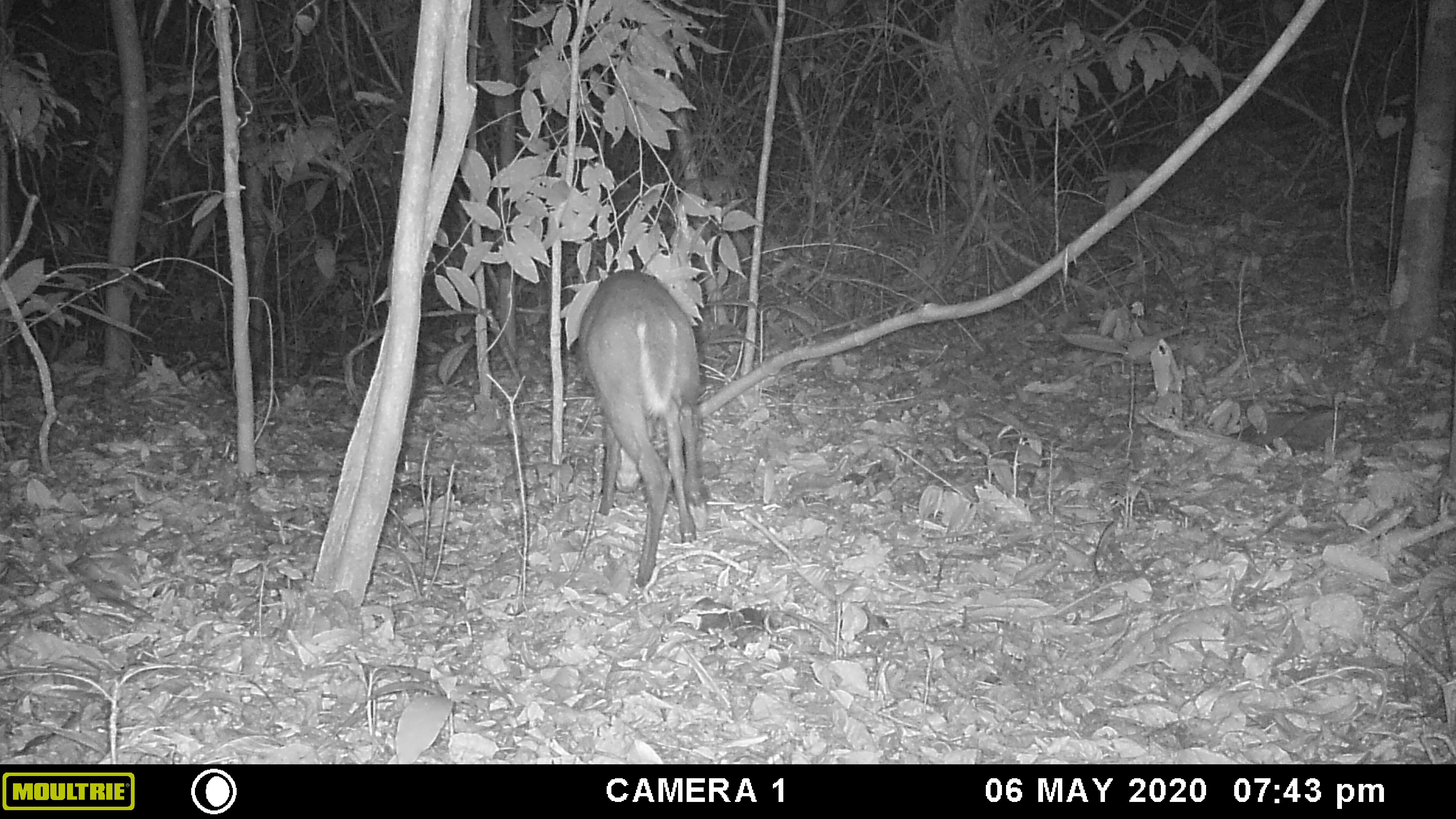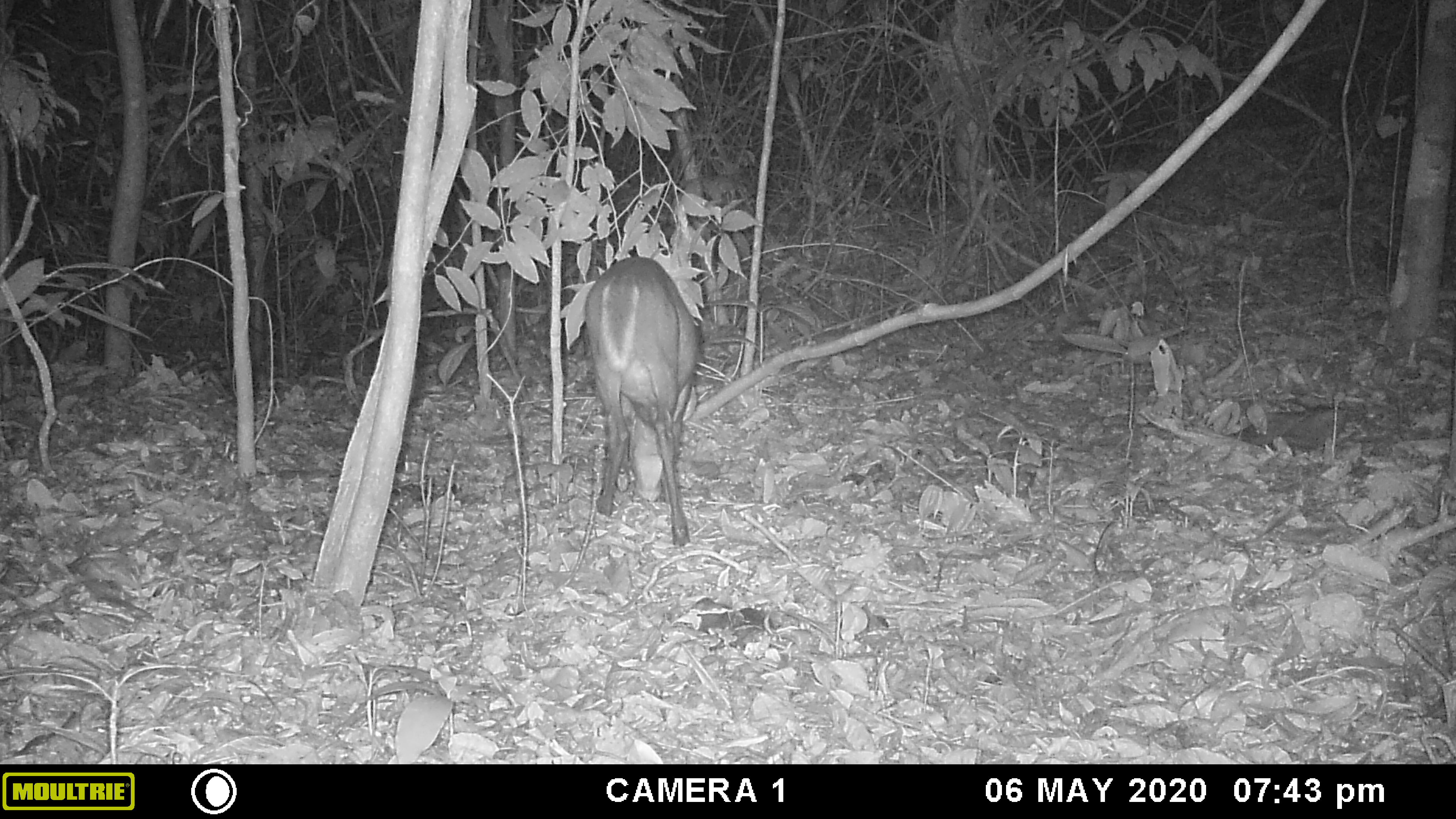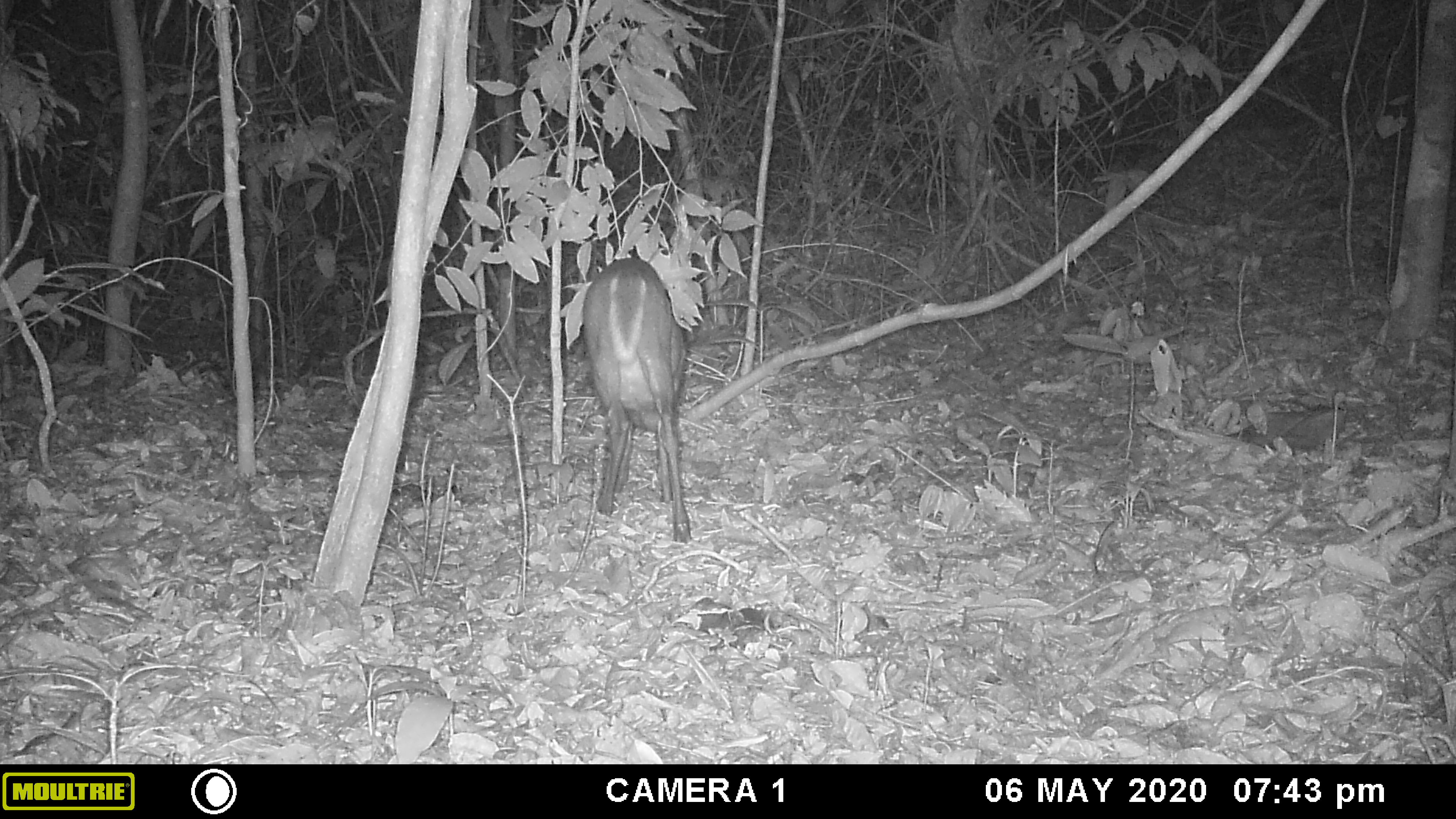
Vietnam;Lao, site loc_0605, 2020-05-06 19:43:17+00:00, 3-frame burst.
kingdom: Animalia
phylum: Chordata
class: Mammalia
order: Artiodactyla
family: Cervidae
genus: Muntiacus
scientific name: Muntiacus rooseveltorum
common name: roosevelt's muntjac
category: roosevelts muntjac group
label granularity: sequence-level